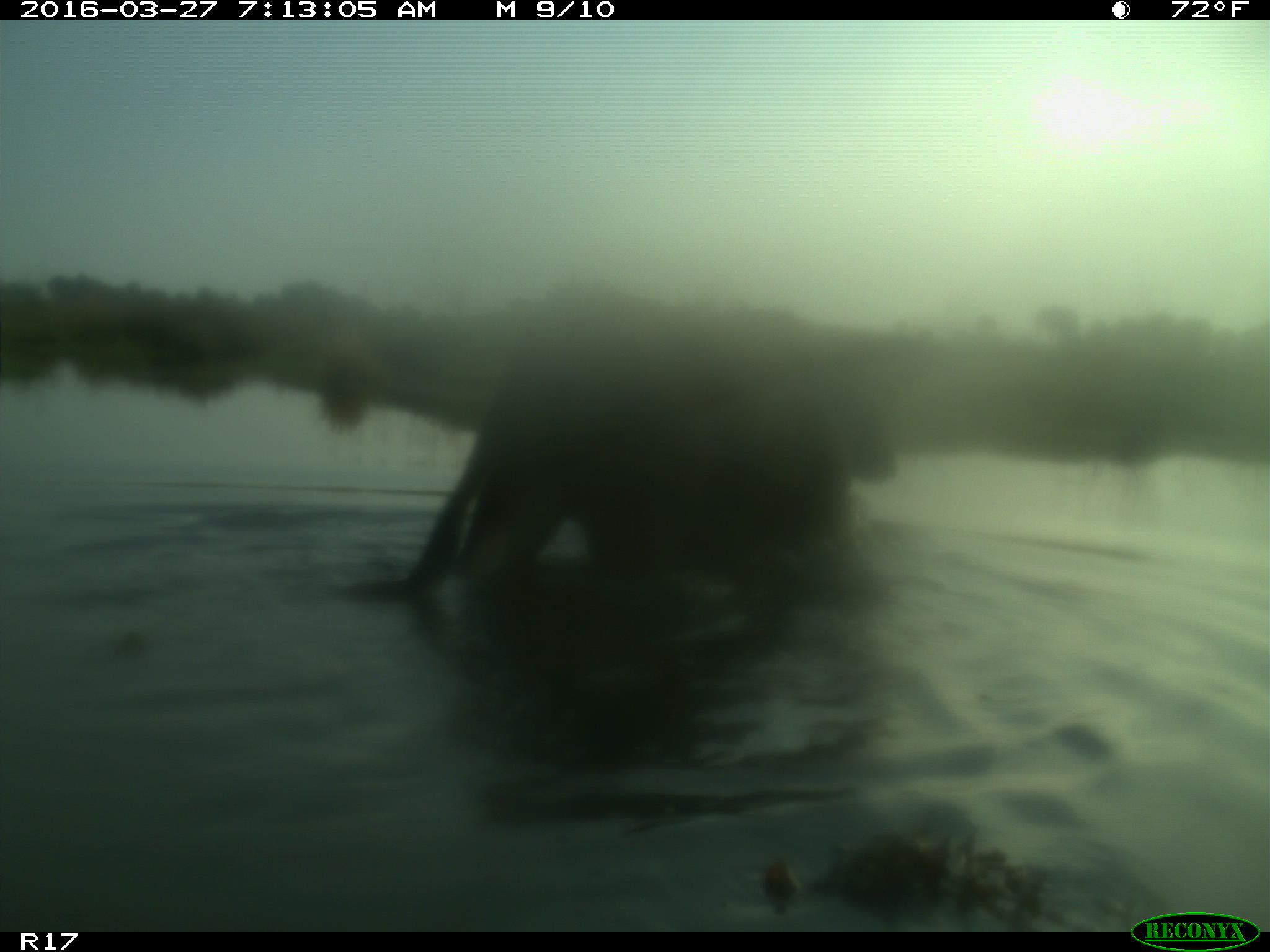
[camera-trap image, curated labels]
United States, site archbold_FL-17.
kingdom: Animalia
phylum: Chordata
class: Mammalia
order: Artiodactyla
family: Bovidae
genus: Bos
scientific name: Bos taurus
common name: domestic cow